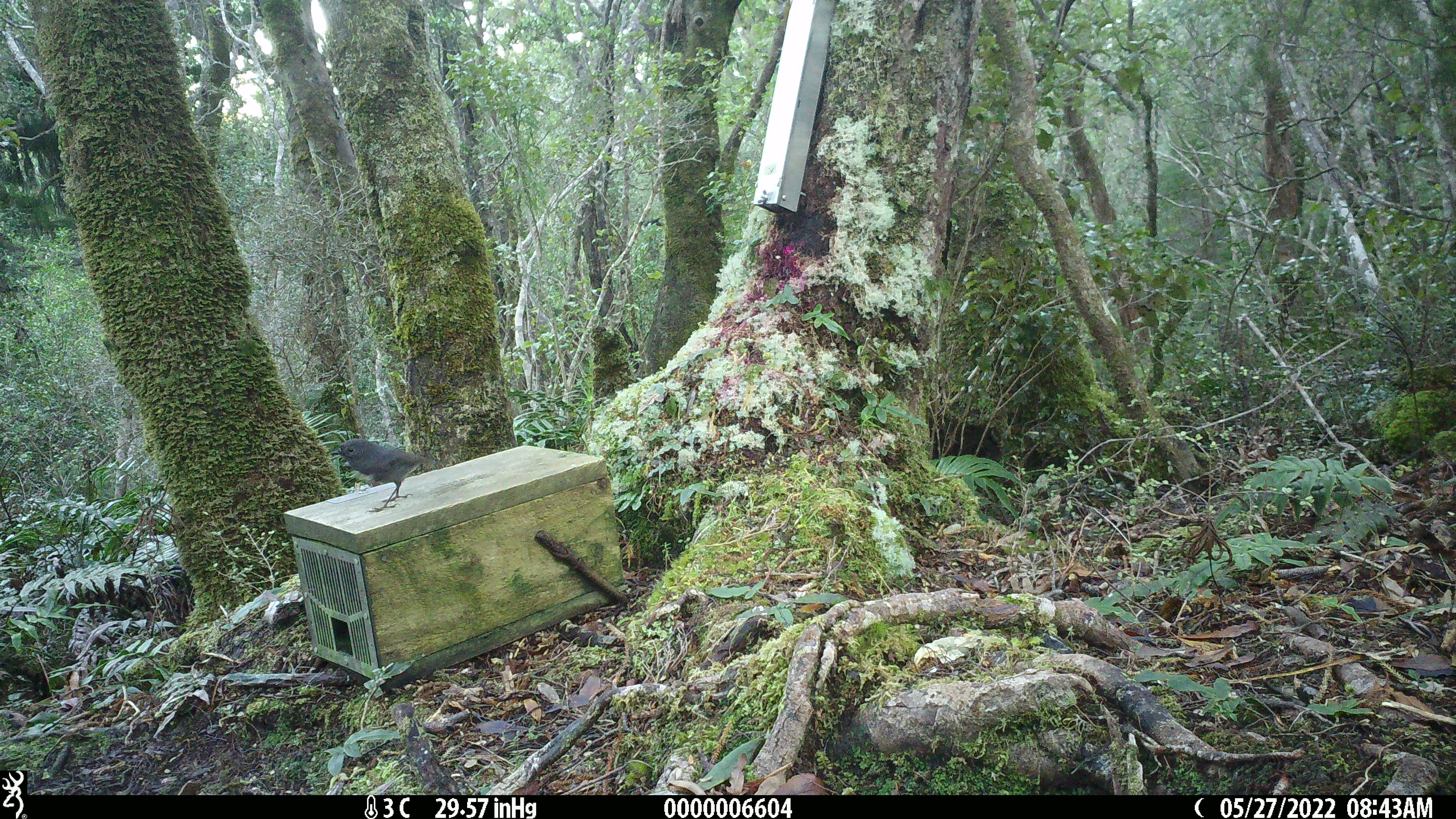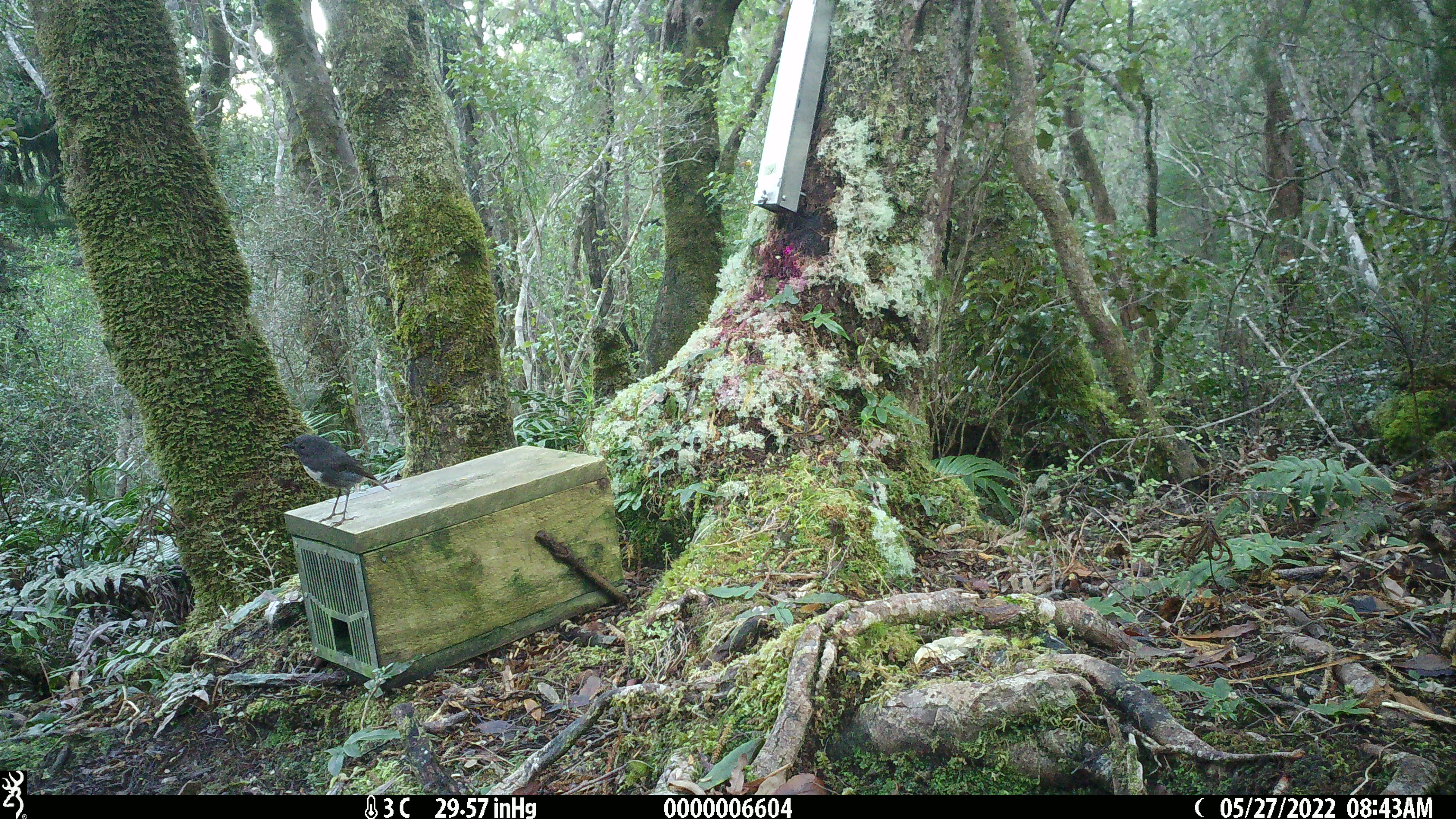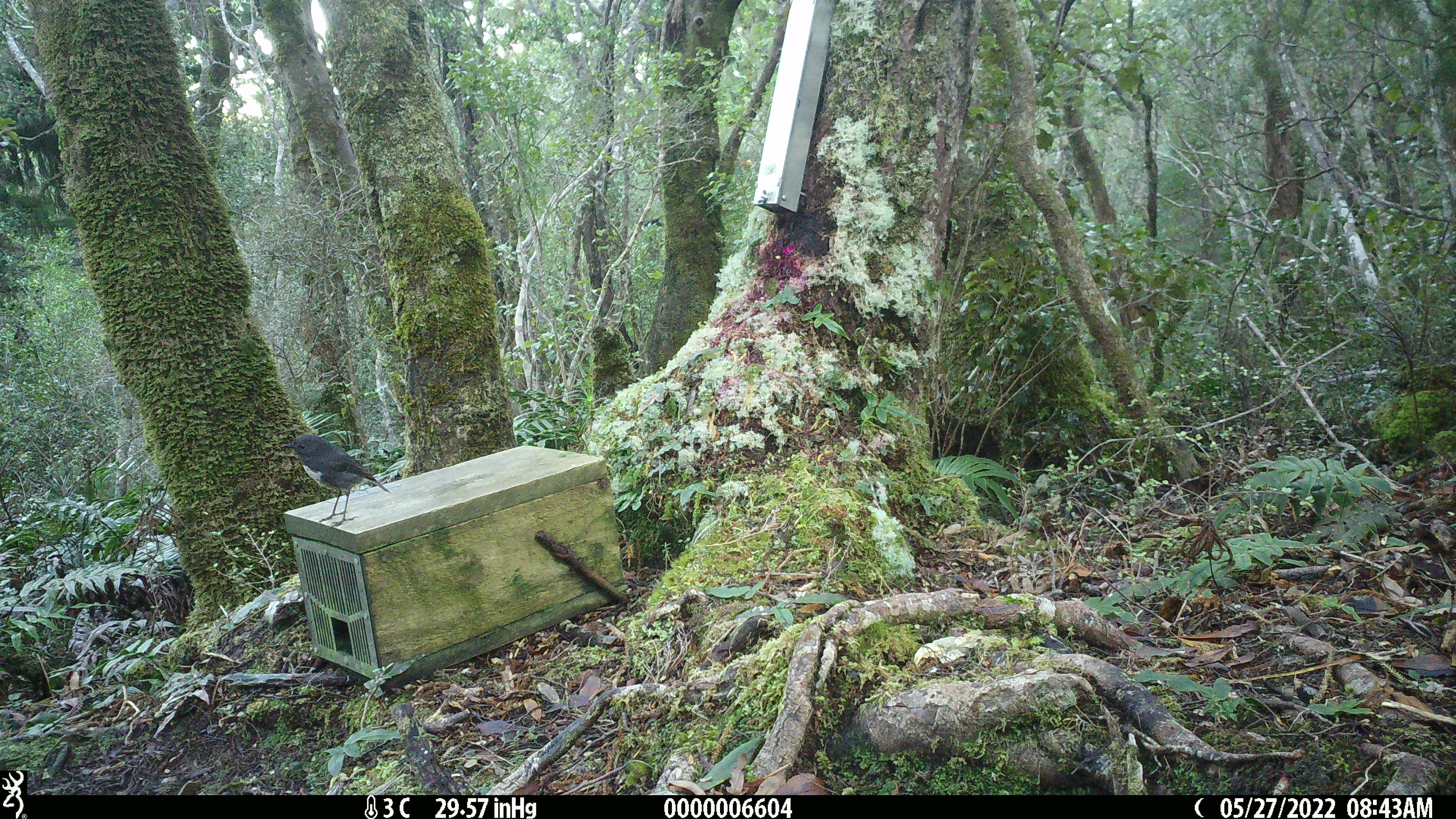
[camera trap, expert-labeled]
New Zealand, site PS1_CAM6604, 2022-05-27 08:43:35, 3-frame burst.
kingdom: Animalia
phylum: Chordata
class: Aves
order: Passeriformes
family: Petroicidae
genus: Petroica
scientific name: Petroica australis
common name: new zealand robin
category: robin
Robin (new zealand robin) (Petroica australis).